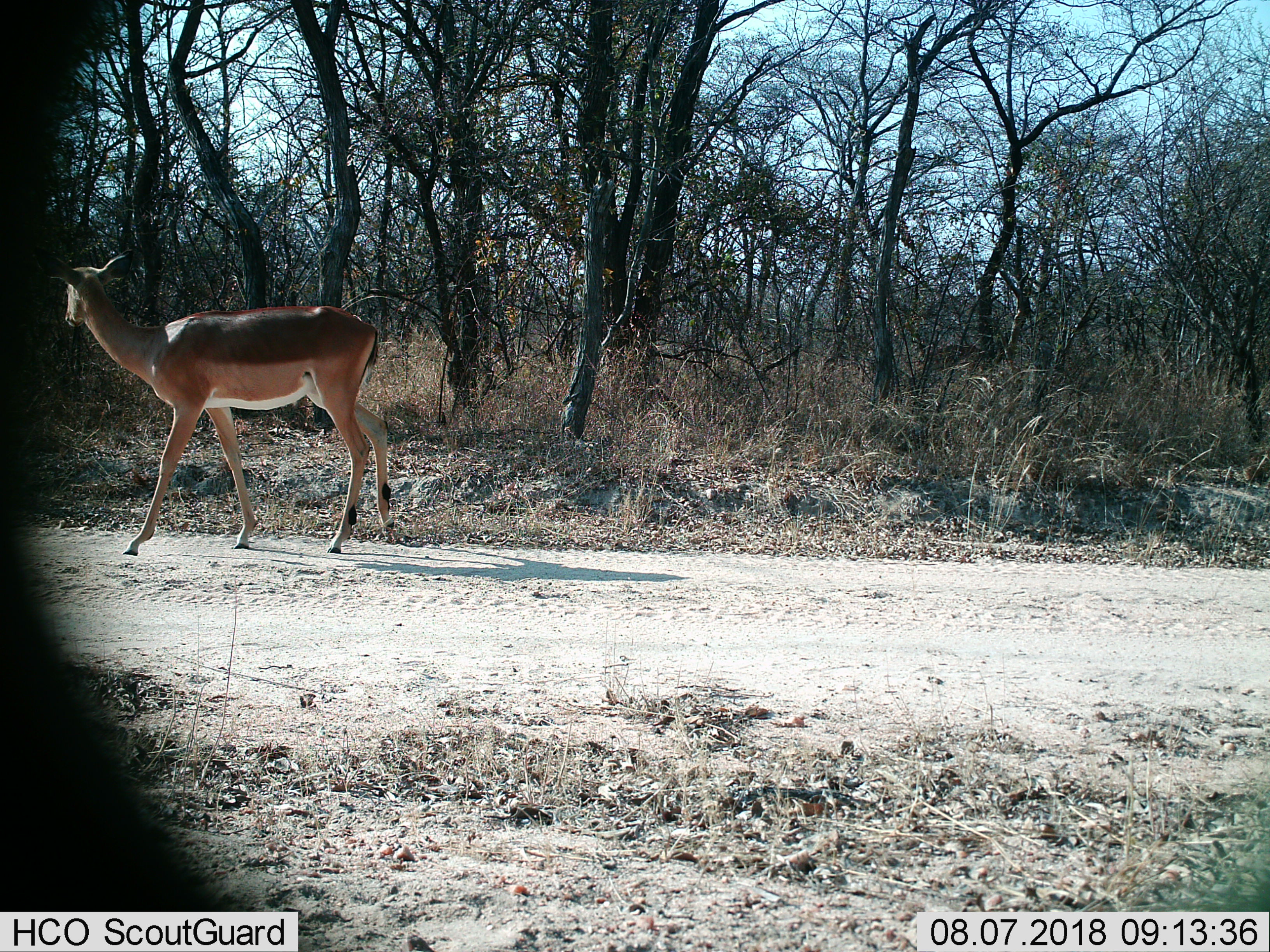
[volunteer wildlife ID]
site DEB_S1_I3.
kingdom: Animalia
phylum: Chordata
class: Mammalia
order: Artiodactyla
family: Bovidae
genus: Aepyceros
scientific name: Aepyceros melampus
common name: impala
Impala (Aepyceros melampus), count 1. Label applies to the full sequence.